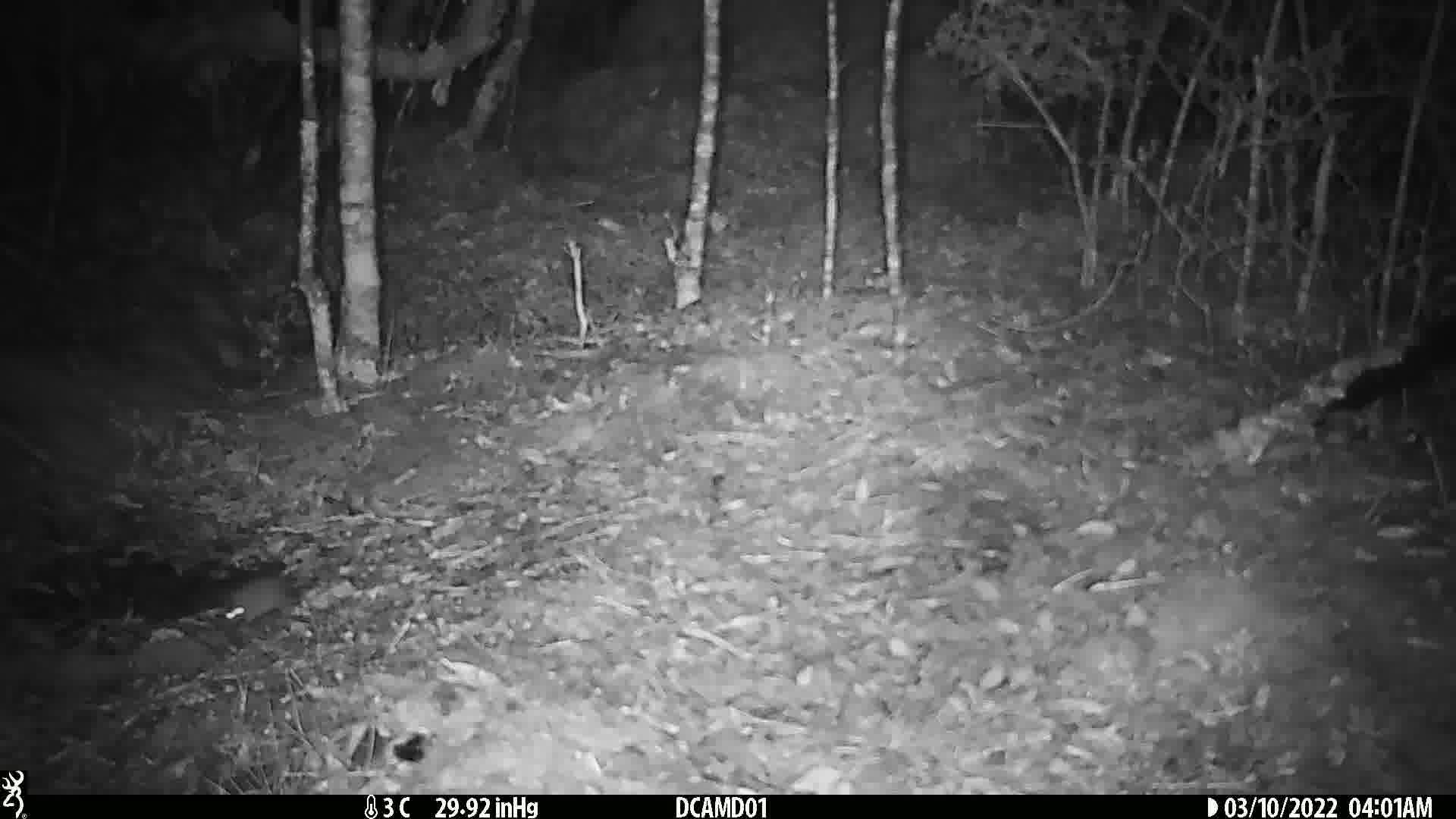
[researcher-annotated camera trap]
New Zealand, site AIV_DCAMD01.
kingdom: Animalia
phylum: Chordata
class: Mammalia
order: Rodentia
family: Muridae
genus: Mus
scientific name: Mus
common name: mouse